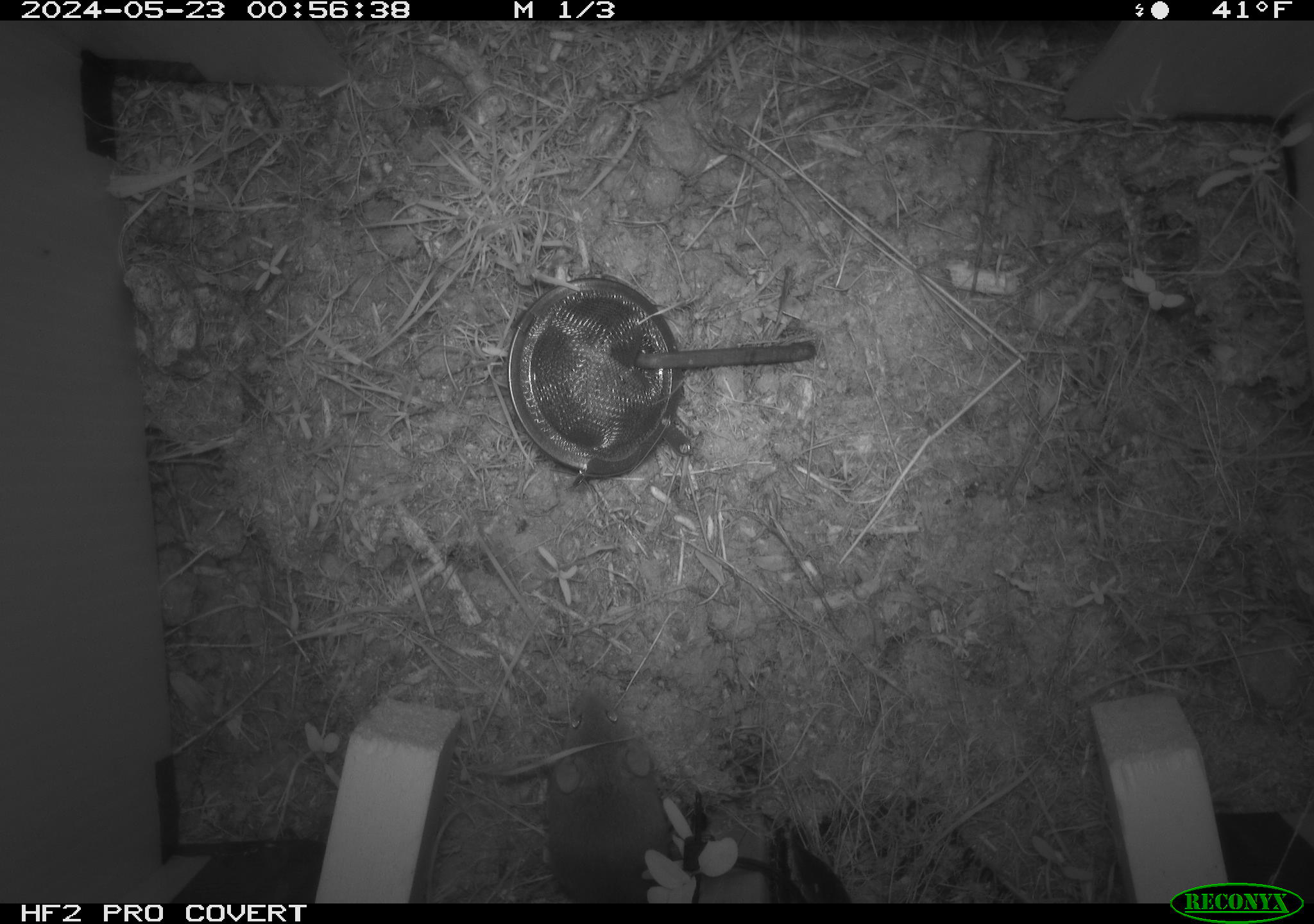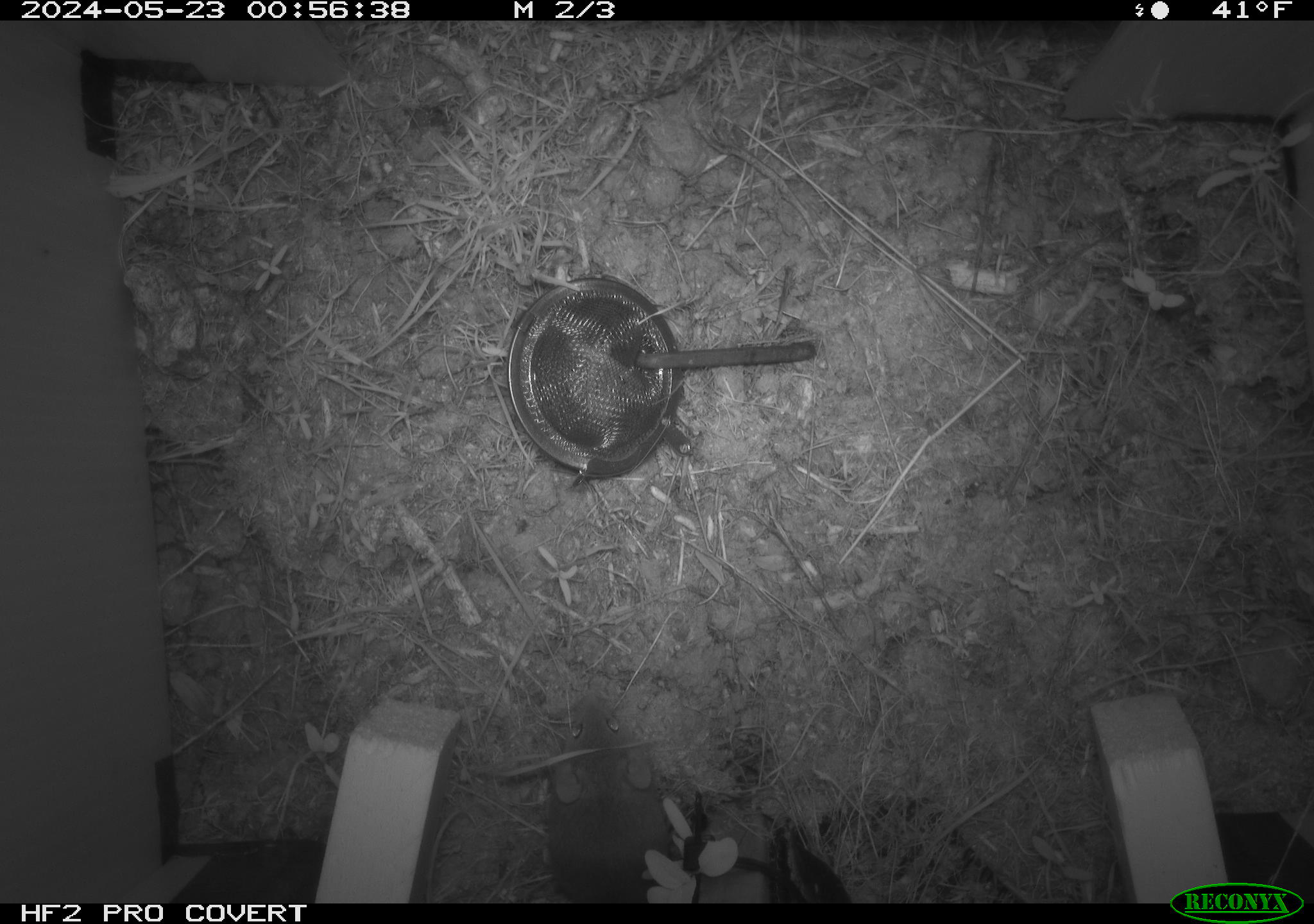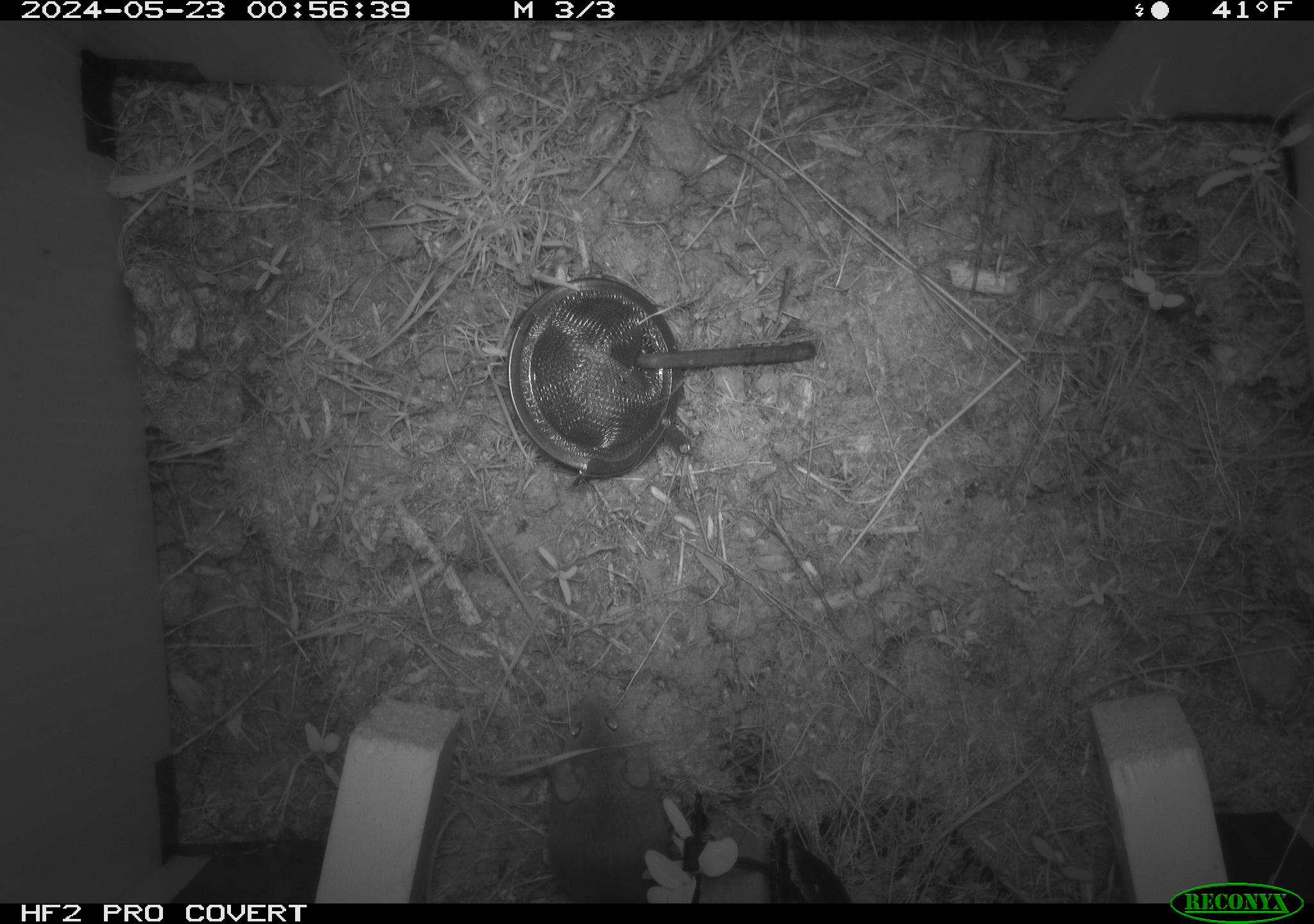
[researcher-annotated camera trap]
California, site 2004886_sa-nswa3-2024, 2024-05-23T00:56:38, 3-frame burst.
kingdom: Animalia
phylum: Chordata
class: Mammalia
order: Rodentia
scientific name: Rodentia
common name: rodent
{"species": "rodent (Rodentia)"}